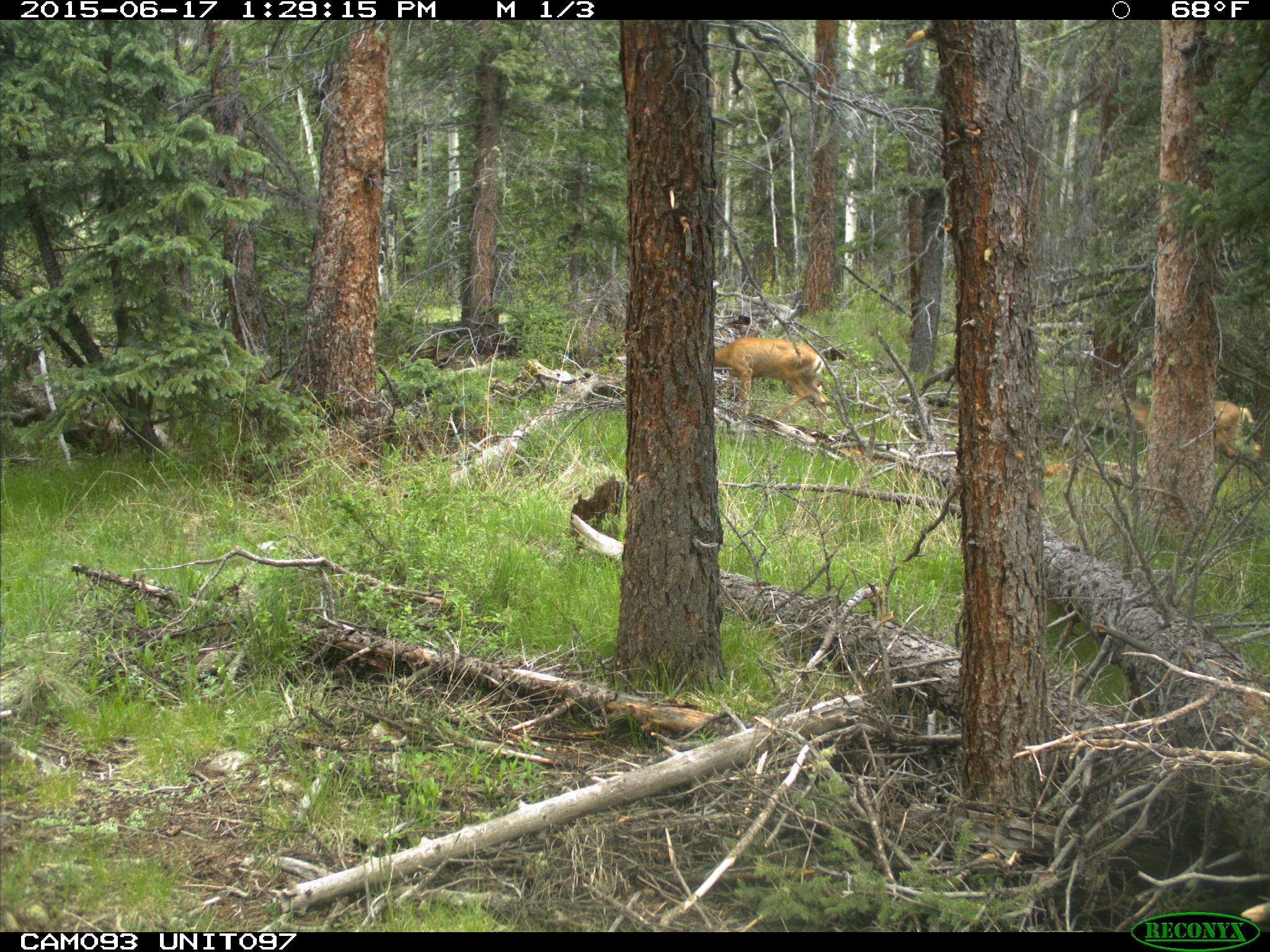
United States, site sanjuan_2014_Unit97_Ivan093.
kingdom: Animalia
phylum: Chordata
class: Mammalia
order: Artiodactyla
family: Cervidae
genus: Odocoileus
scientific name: Odocoileus hemionus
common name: mule deer